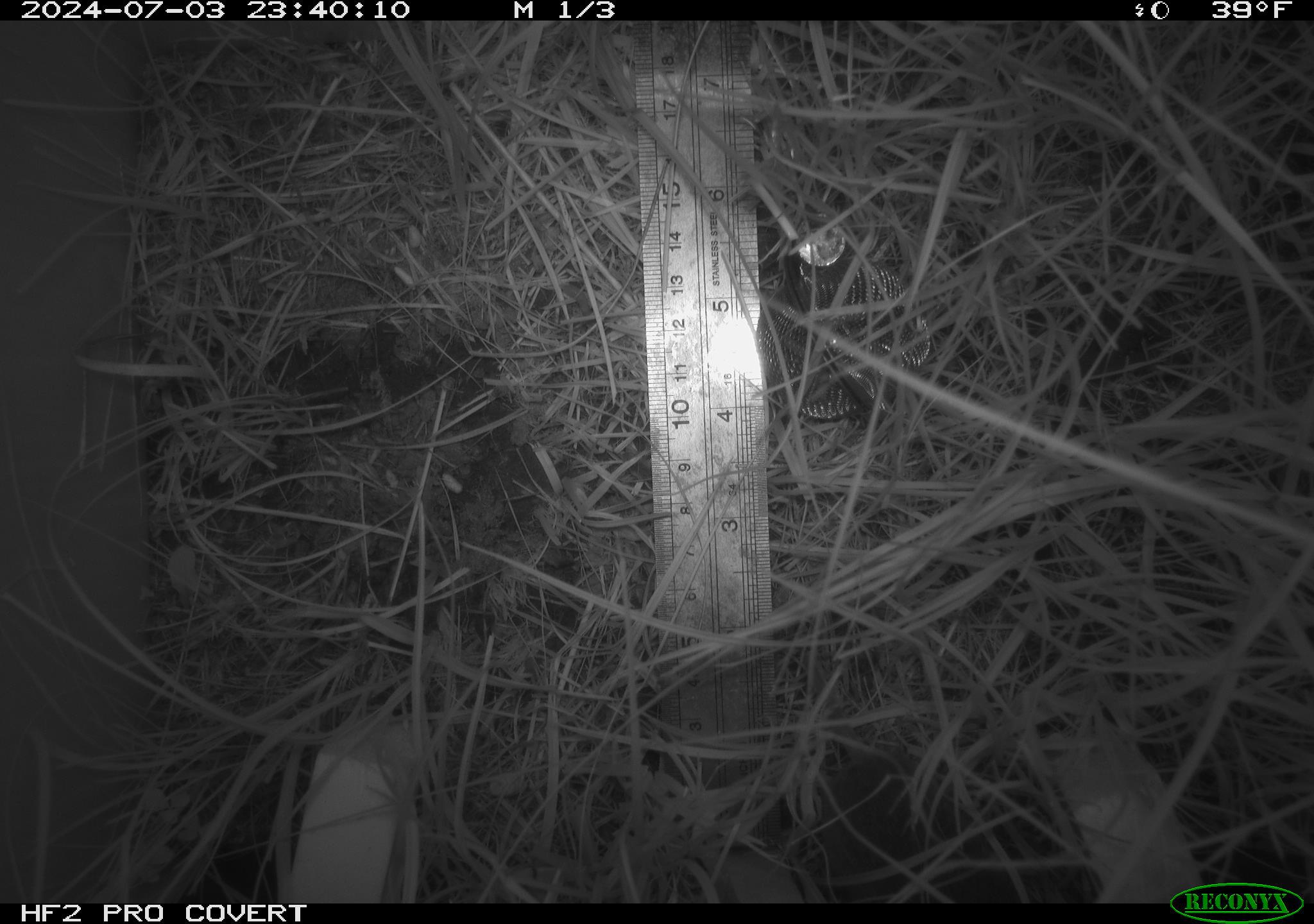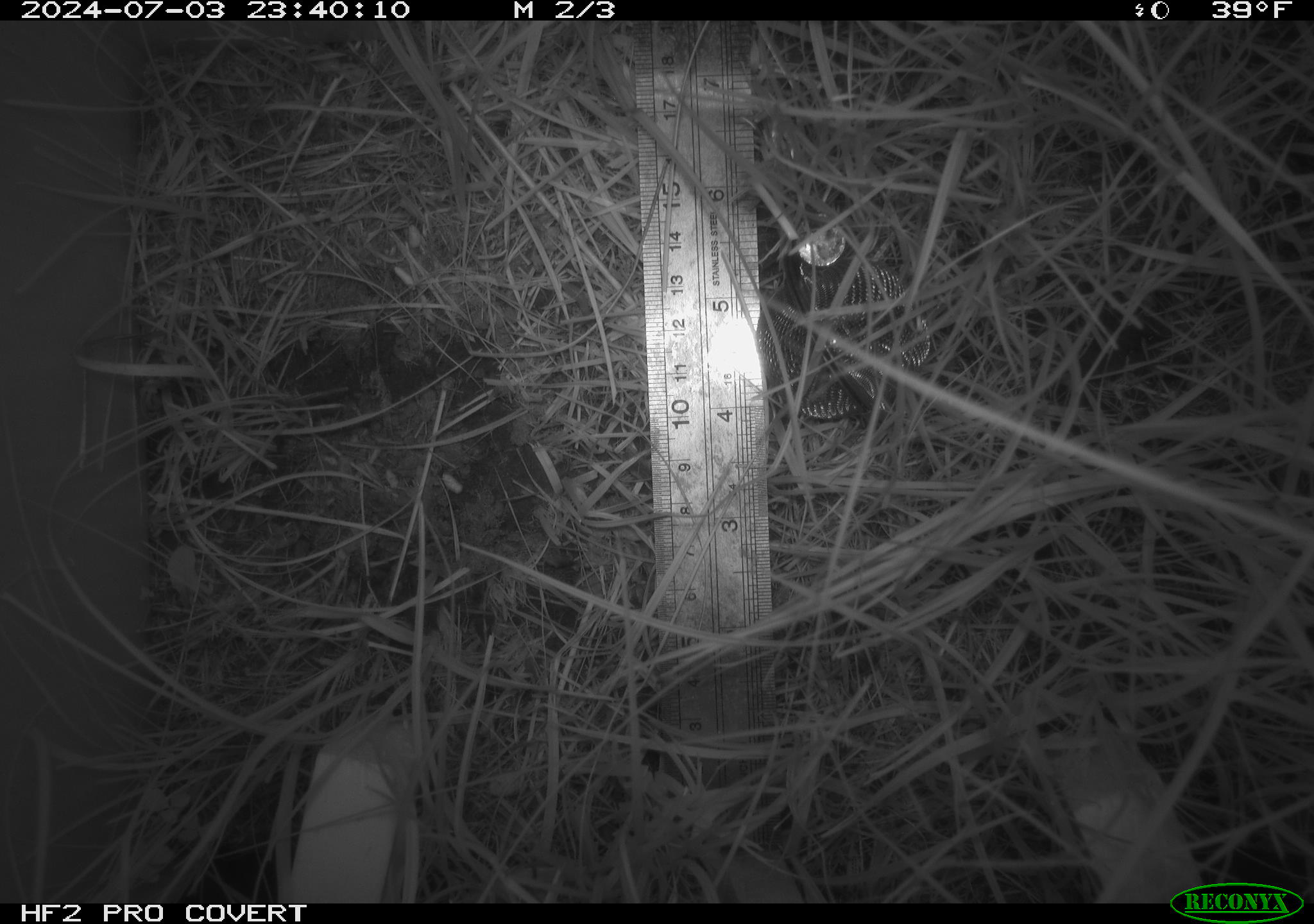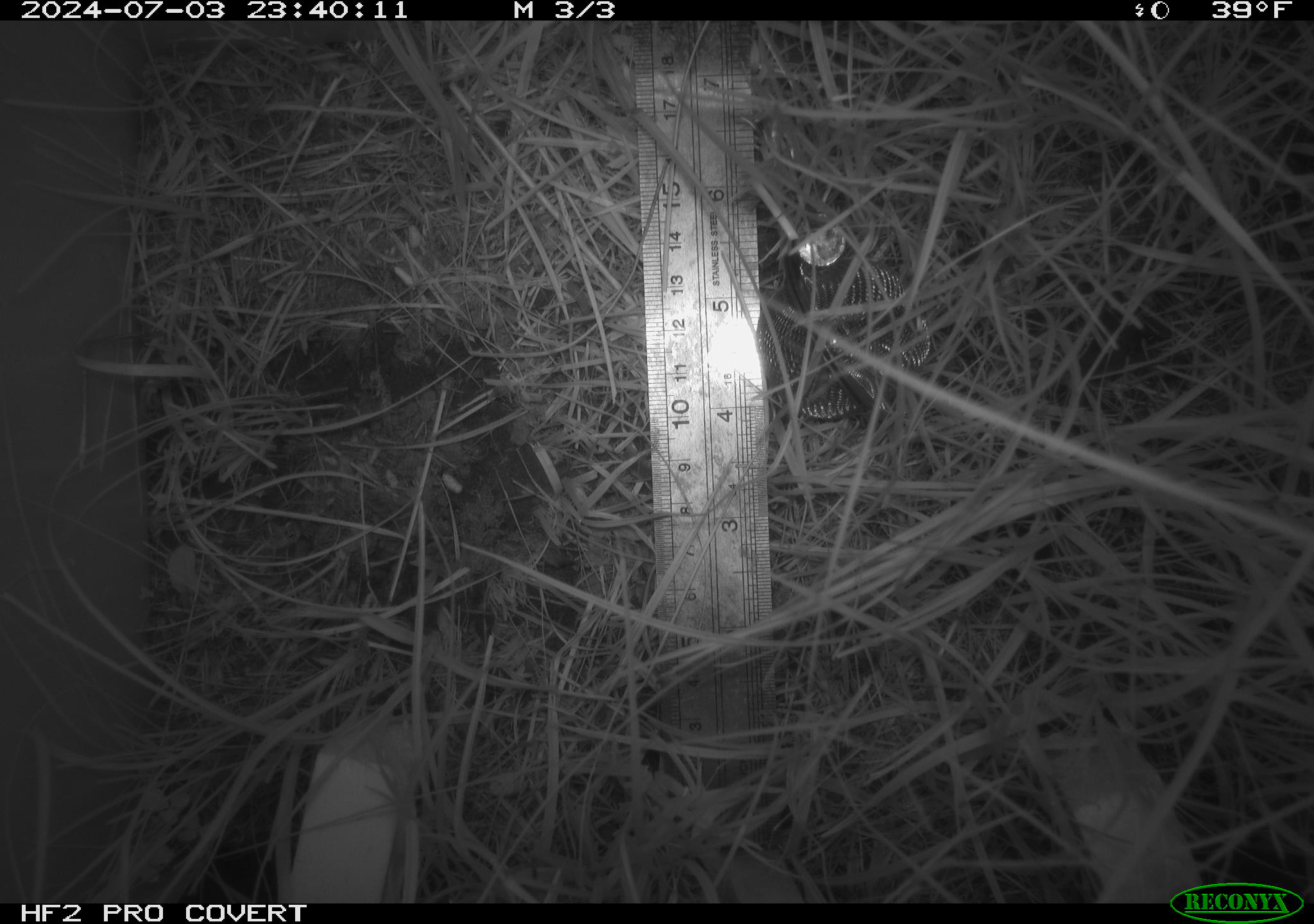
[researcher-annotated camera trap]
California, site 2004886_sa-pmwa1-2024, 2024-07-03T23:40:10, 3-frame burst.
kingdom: Animalia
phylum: Chordata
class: Mammalia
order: Rodentia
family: Cricetidae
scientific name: Arvicolinae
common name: voles, lemmings, and muskrats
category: arvicolinae subfamily